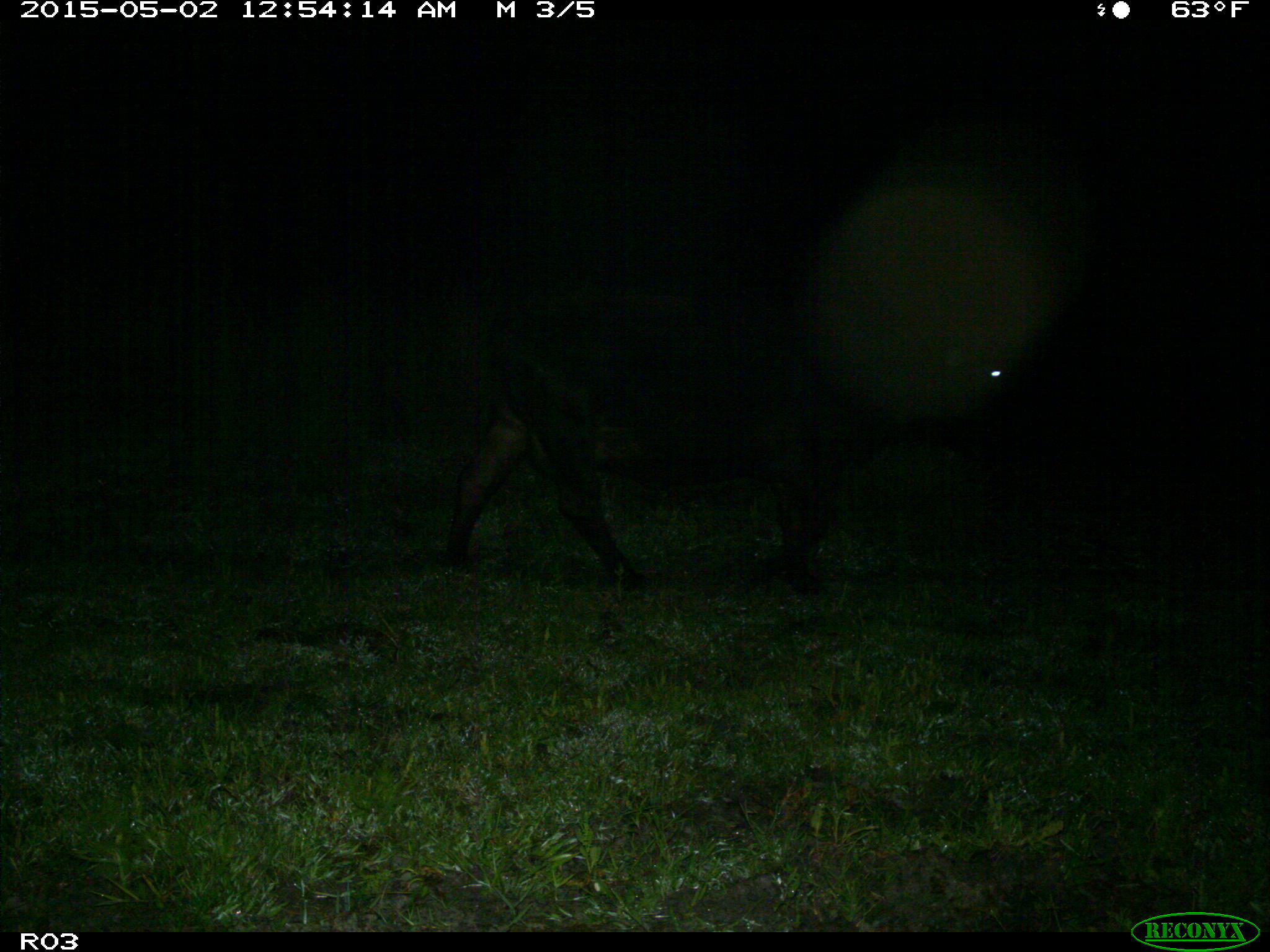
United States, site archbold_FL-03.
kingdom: Animalia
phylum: Chordata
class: Mammalia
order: Artiodactyla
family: Bovidae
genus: Bos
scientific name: Bos taurus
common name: domestic cow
Bos taurus (domestic cow).